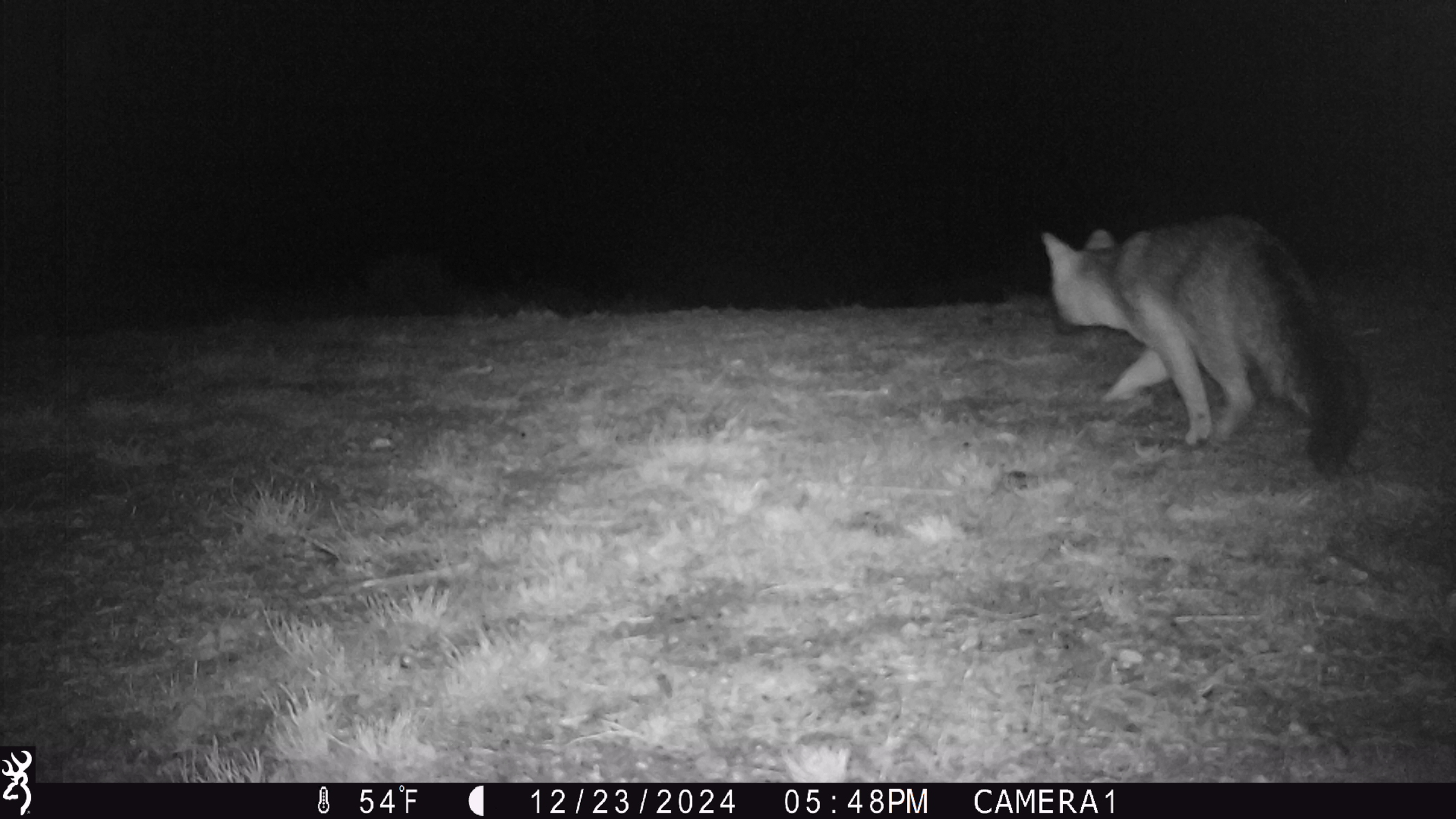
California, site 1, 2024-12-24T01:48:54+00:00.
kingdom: Animalia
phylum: Chordata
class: Mammalia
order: Carnivora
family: Canidae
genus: Urocyon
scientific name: Urocyon cinereoargenteus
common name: gray fox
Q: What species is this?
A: Gray fox (Urocyon cinereoargenteus).